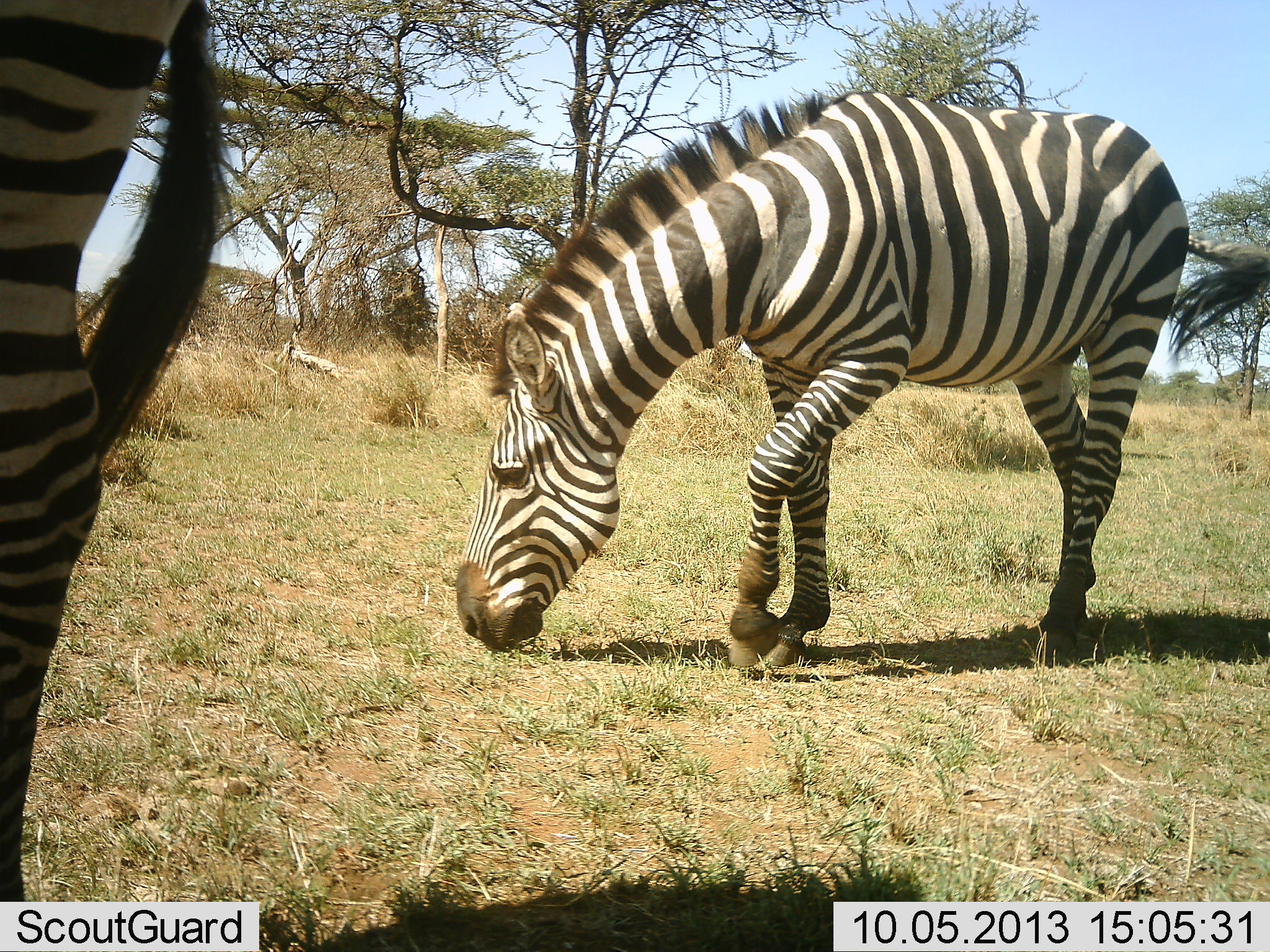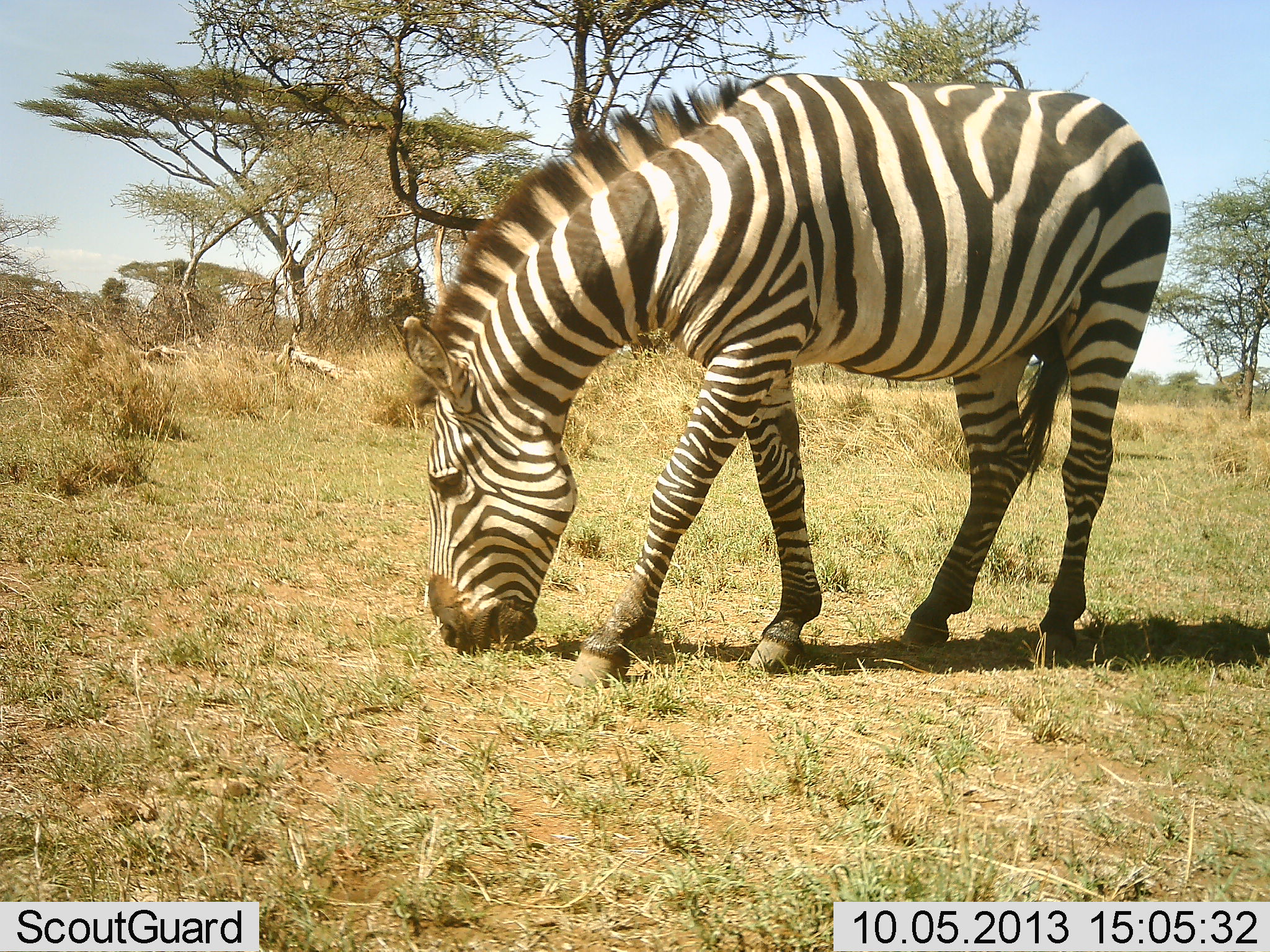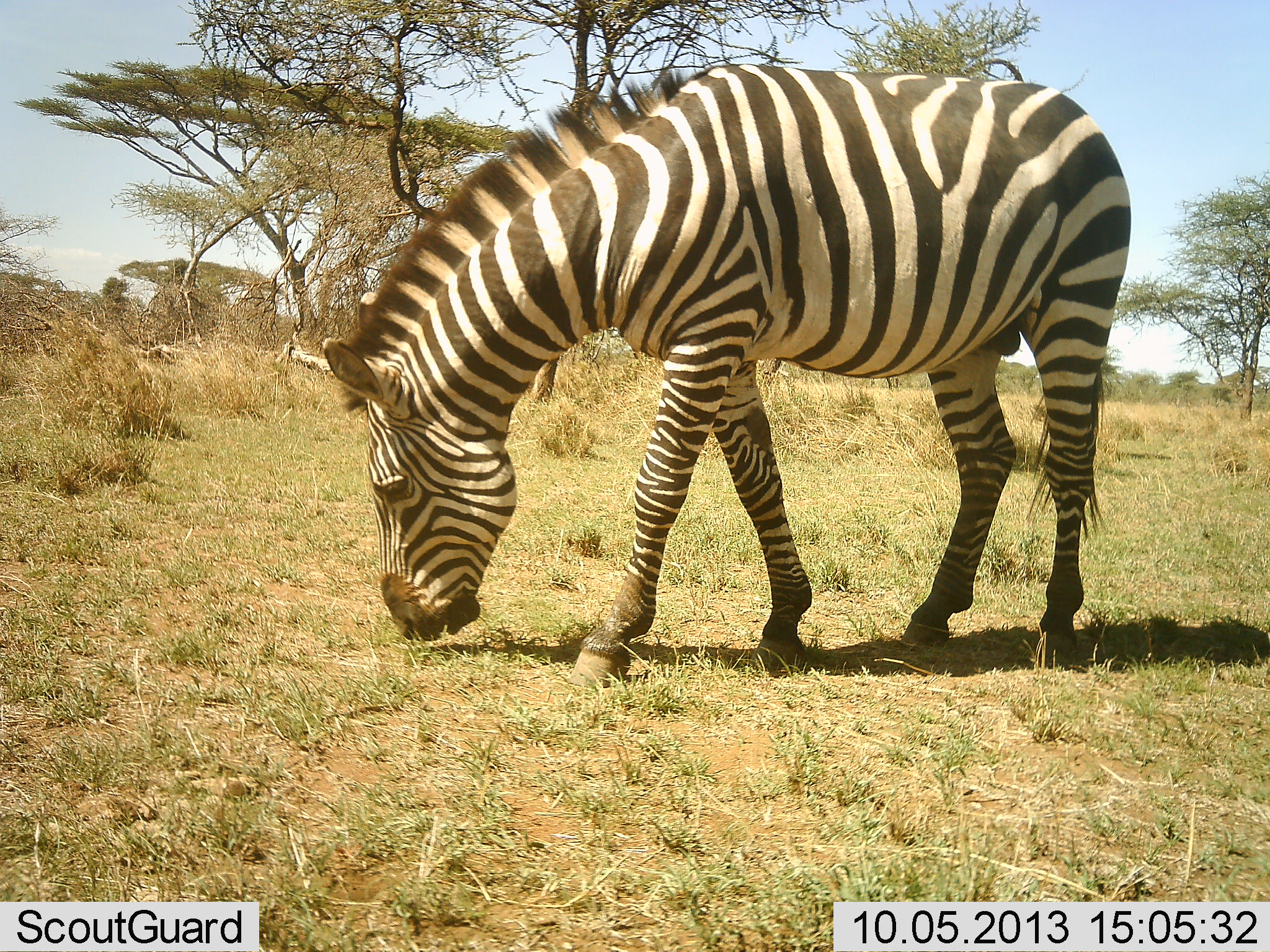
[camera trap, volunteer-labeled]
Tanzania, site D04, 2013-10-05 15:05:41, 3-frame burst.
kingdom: Animalia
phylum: Chordata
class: Mammalia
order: Perissodactyla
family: Equidae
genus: Equus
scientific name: Equus quagga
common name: plains zebra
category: zebra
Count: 2.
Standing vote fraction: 21%.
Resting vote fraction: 0%.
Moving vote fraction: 32%.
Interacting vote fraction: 0%.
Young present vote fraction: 0%.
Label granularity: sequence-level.